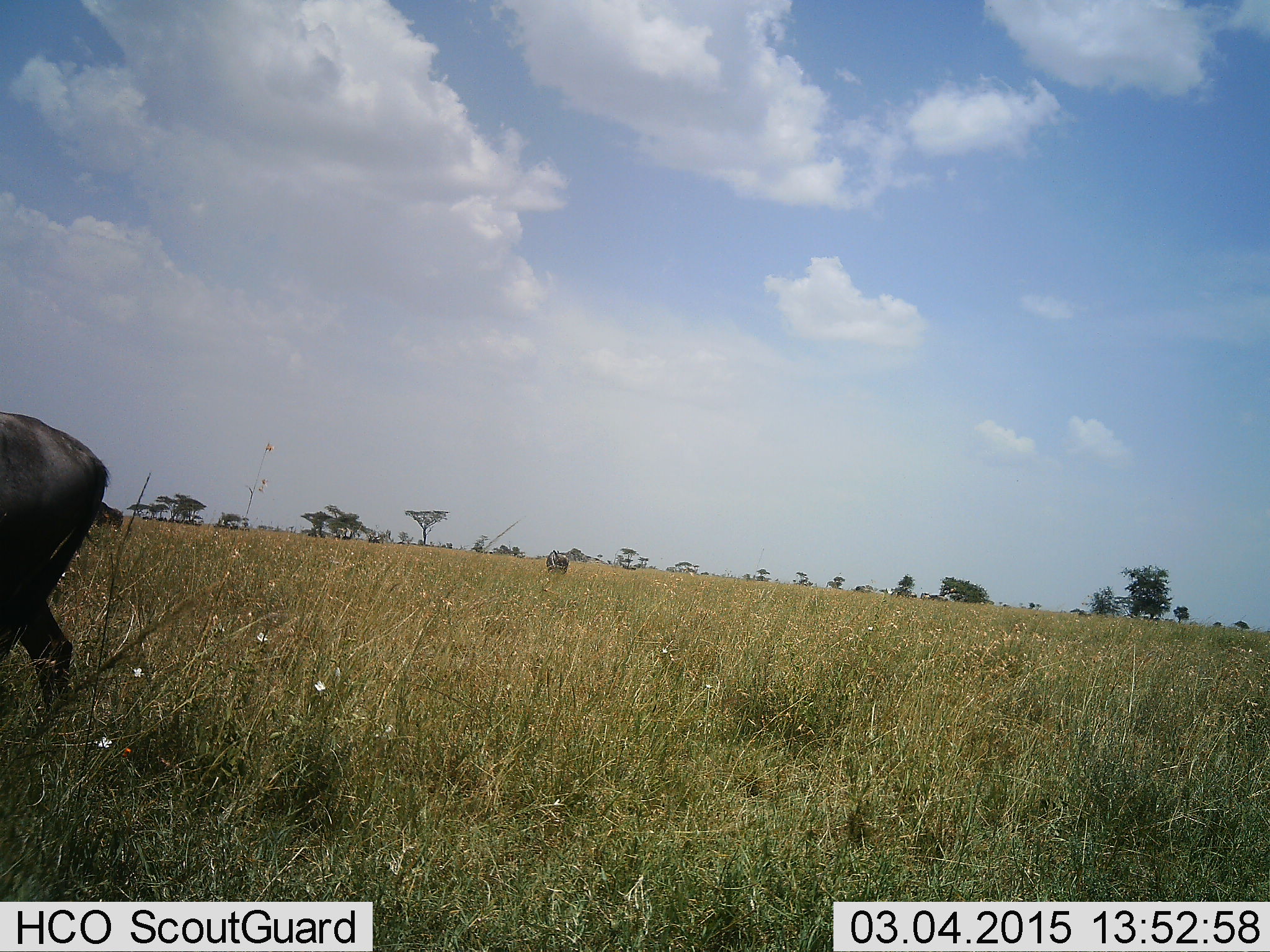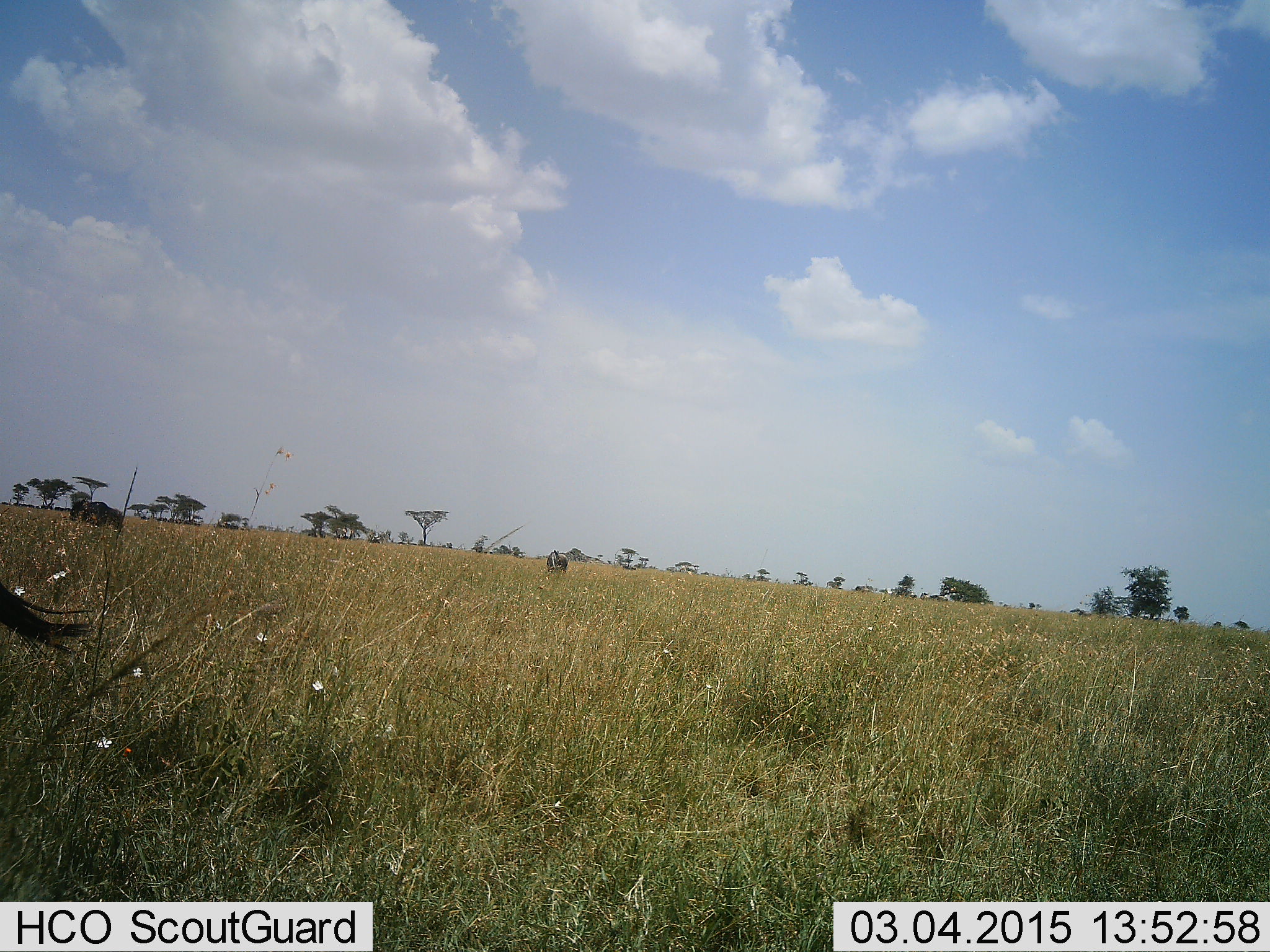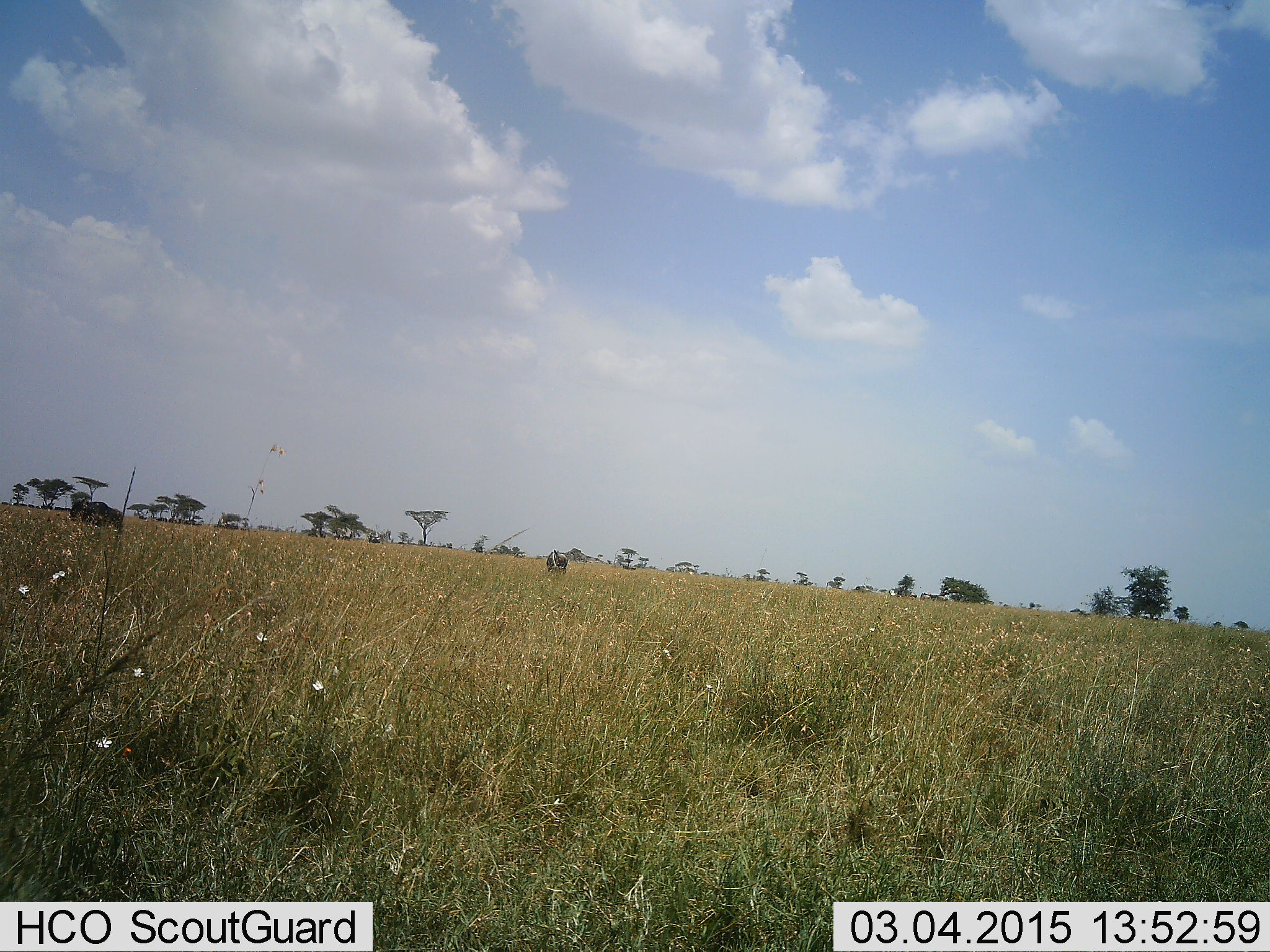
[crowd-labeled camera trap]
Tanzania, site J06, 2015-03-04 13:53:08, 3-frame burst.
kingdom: Animalia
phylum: Chordata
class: Mammalia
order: Artiodactyla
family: Bovidae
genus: Connochaetes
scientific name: Connochaetes taurinus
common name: blue wildebeest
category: wildebeest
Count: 3.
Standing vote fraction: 40%.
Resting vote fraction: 0%.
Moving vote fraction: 100%.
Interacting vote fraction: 0%.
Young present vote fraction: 0%.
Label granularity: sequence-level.